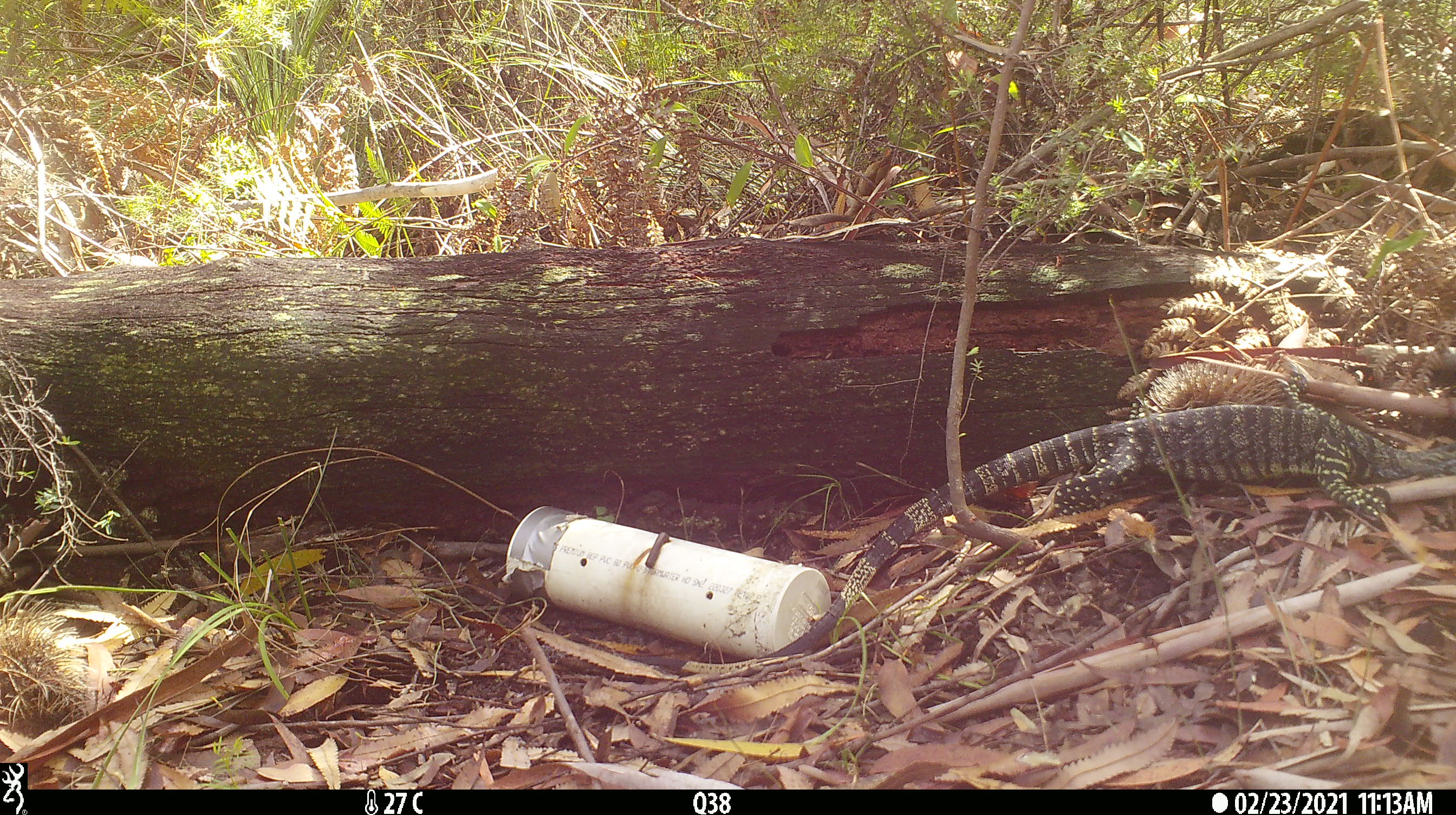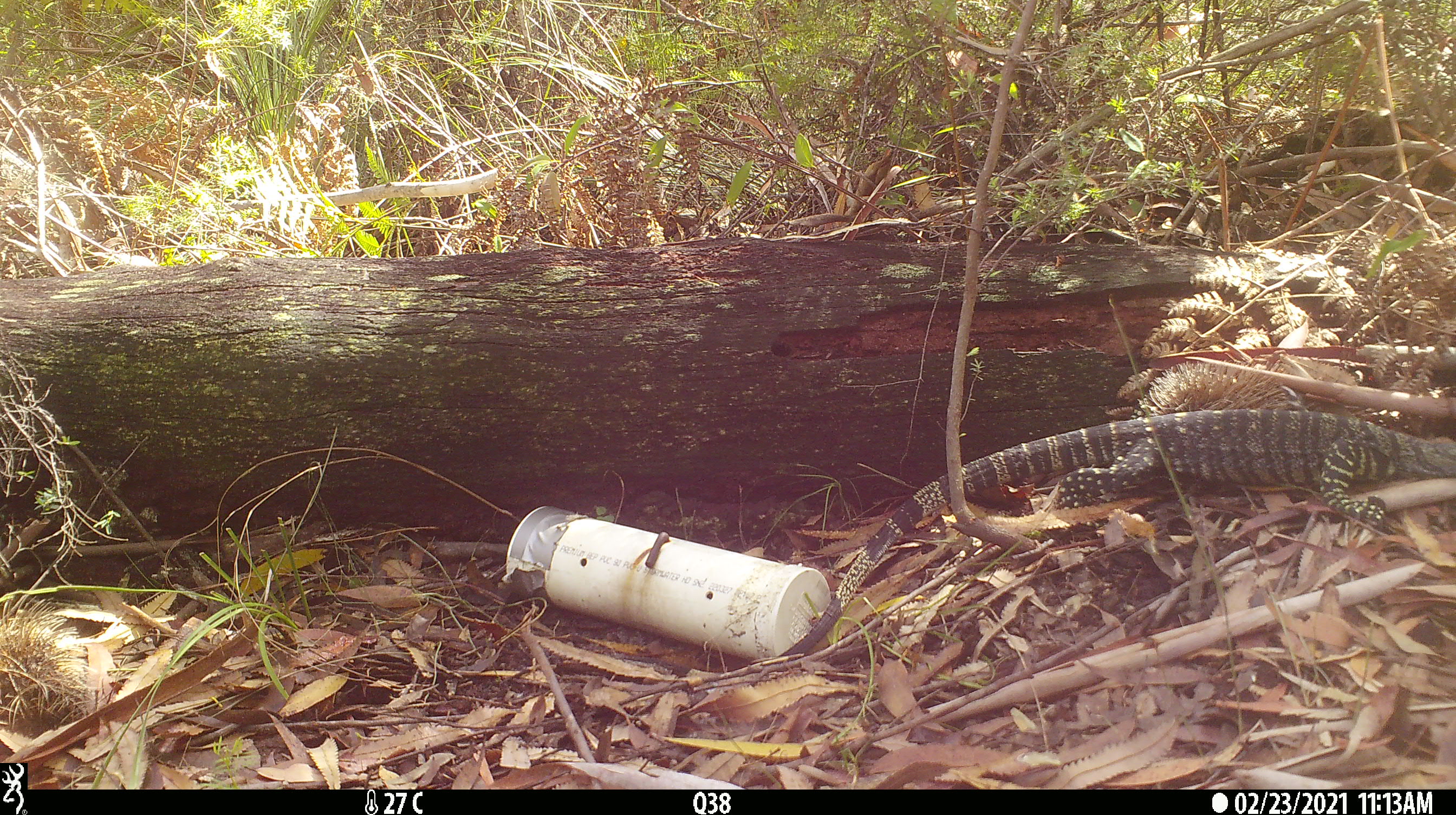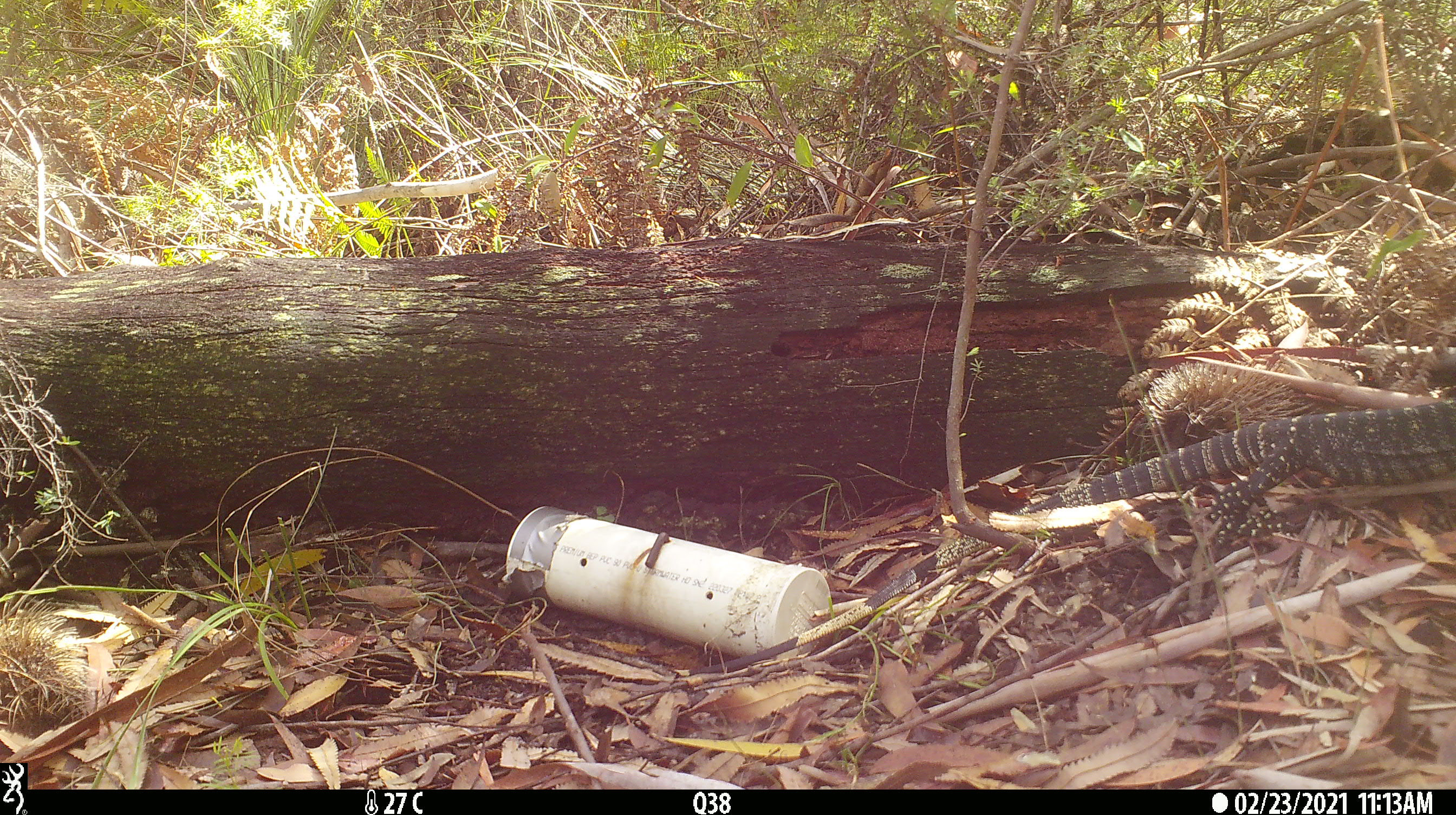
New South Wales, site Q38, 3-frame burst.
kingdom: Animalia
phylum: Chordata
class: Reptilia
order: Squamata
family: Varanidae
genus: Varanus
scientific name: Varanus varius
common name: lace monitor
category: goanna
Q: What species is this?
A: Goanna (lace monitor) (Varanus varius).